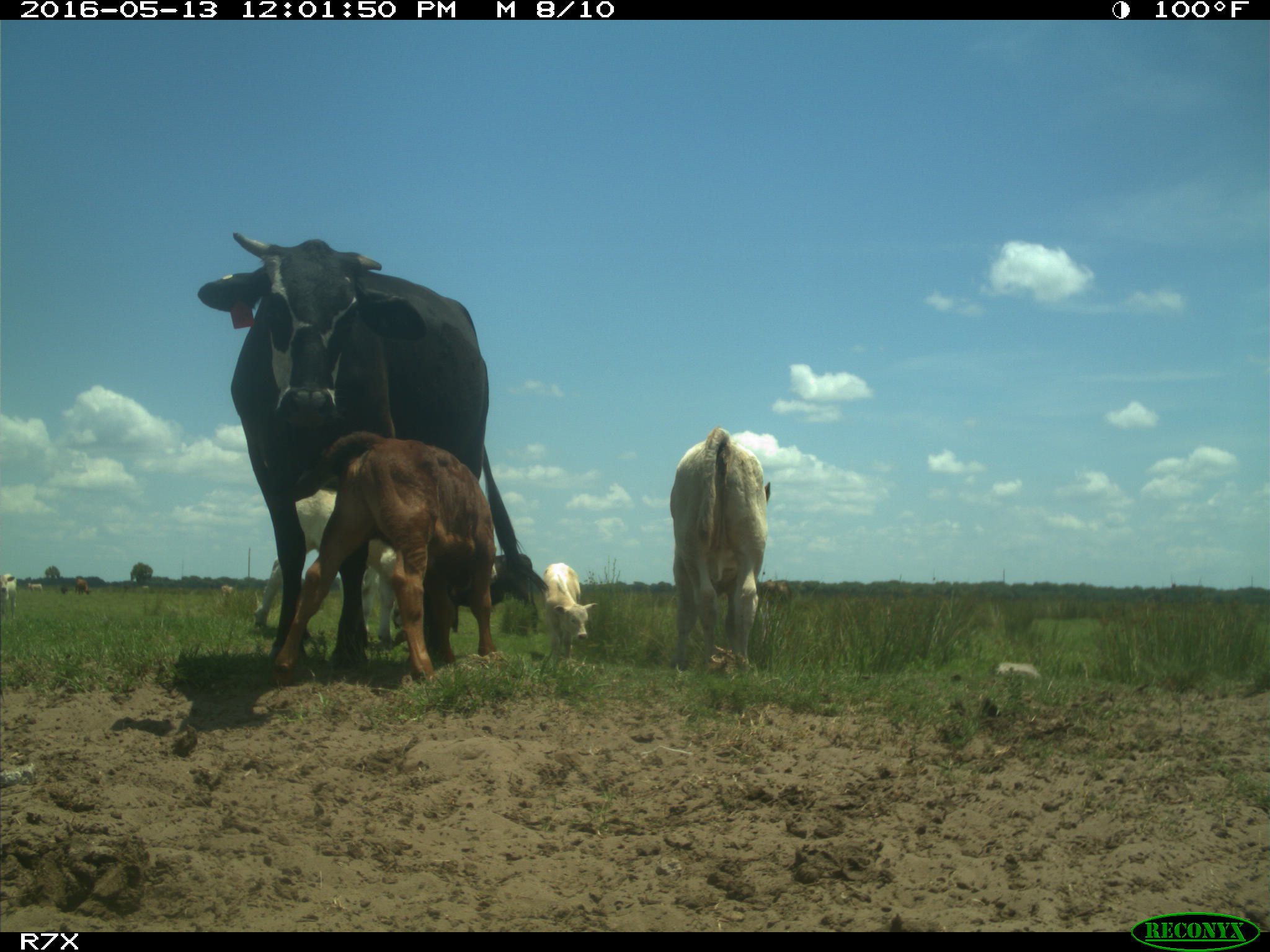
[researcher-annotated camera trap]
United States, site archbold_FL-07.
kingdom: Animalia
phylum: Chordata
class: Mammalia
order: Artiodactyla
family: Bovidae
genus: Bos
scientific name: Bos taurus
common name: domestic cow